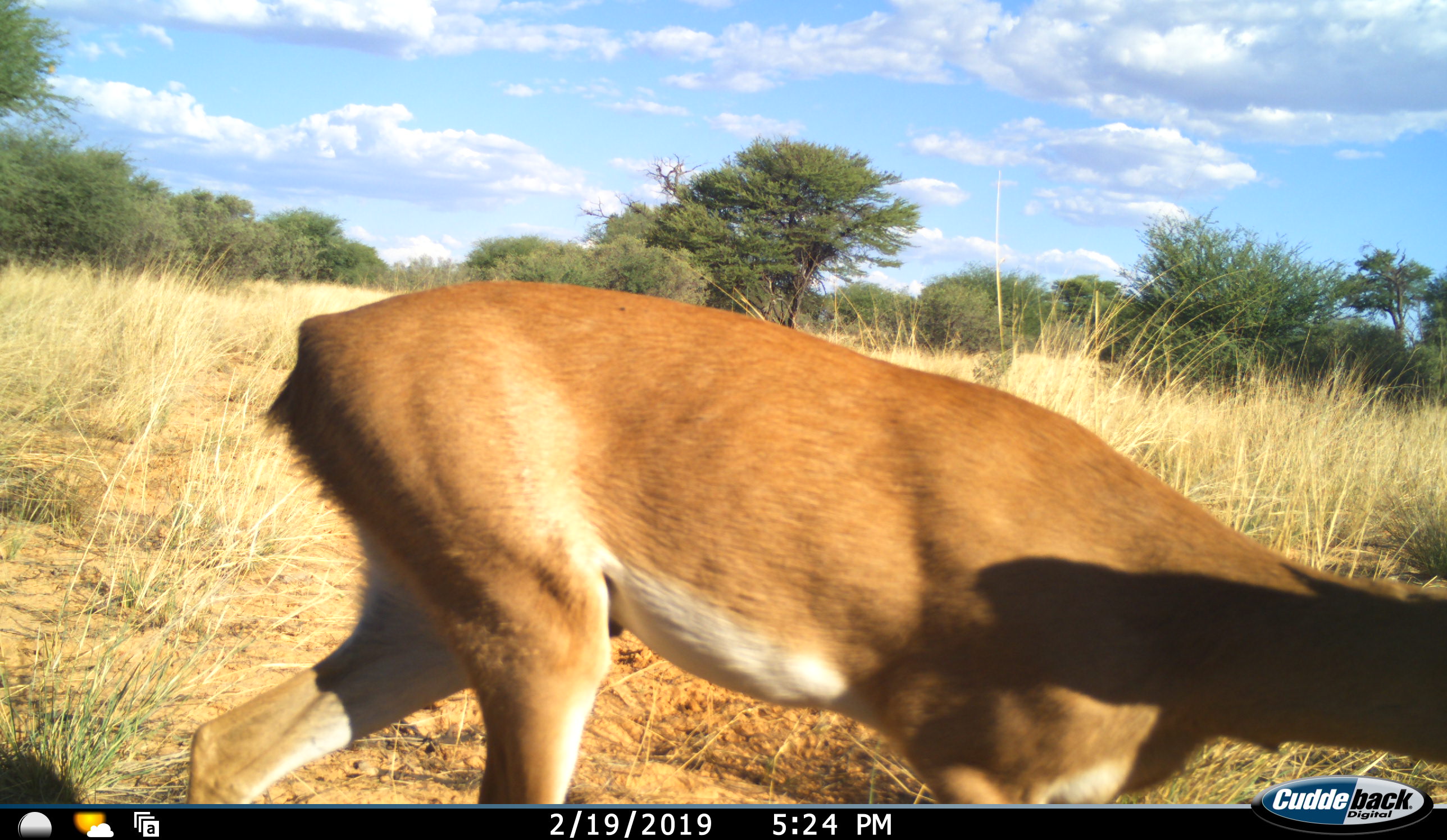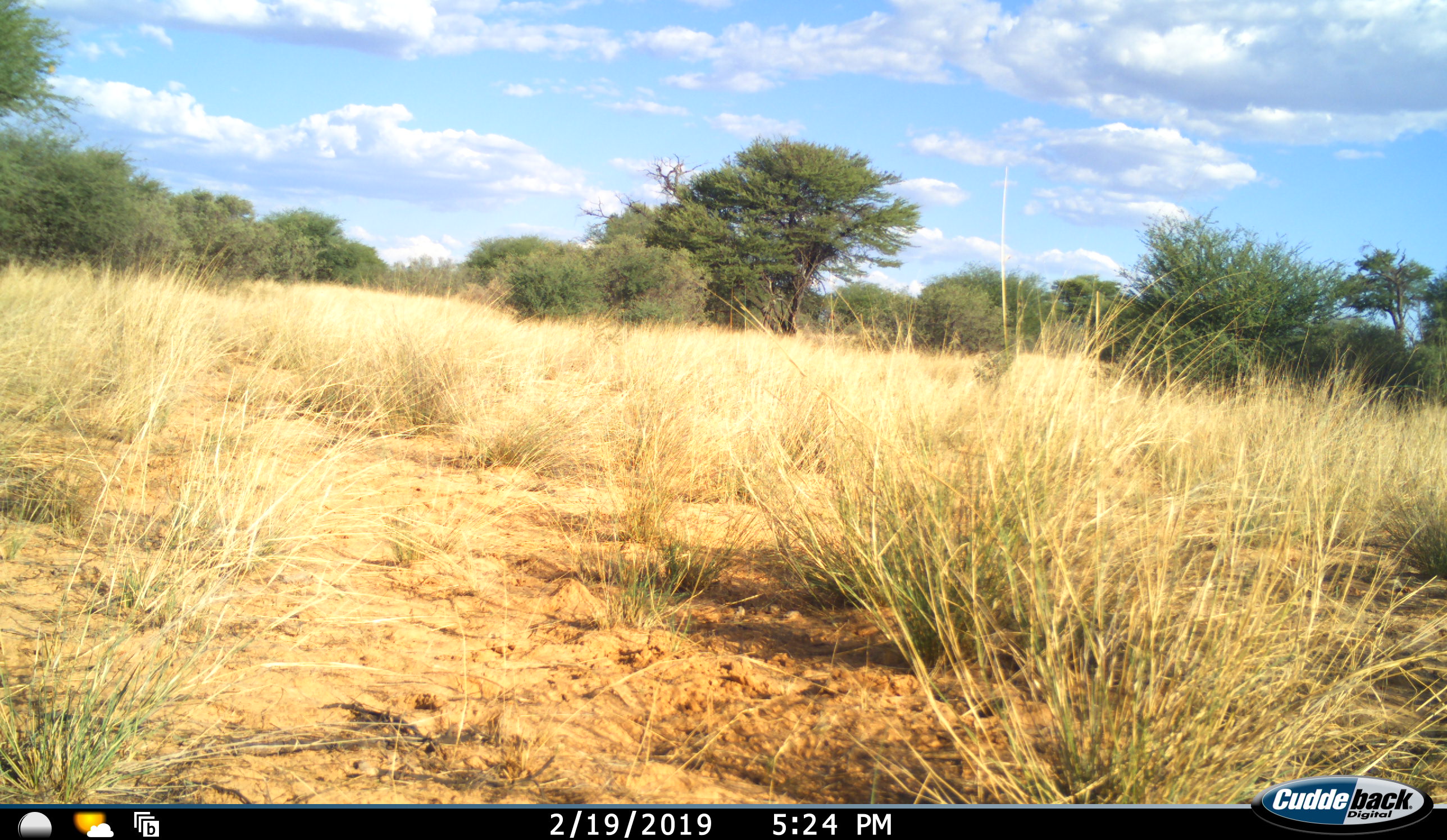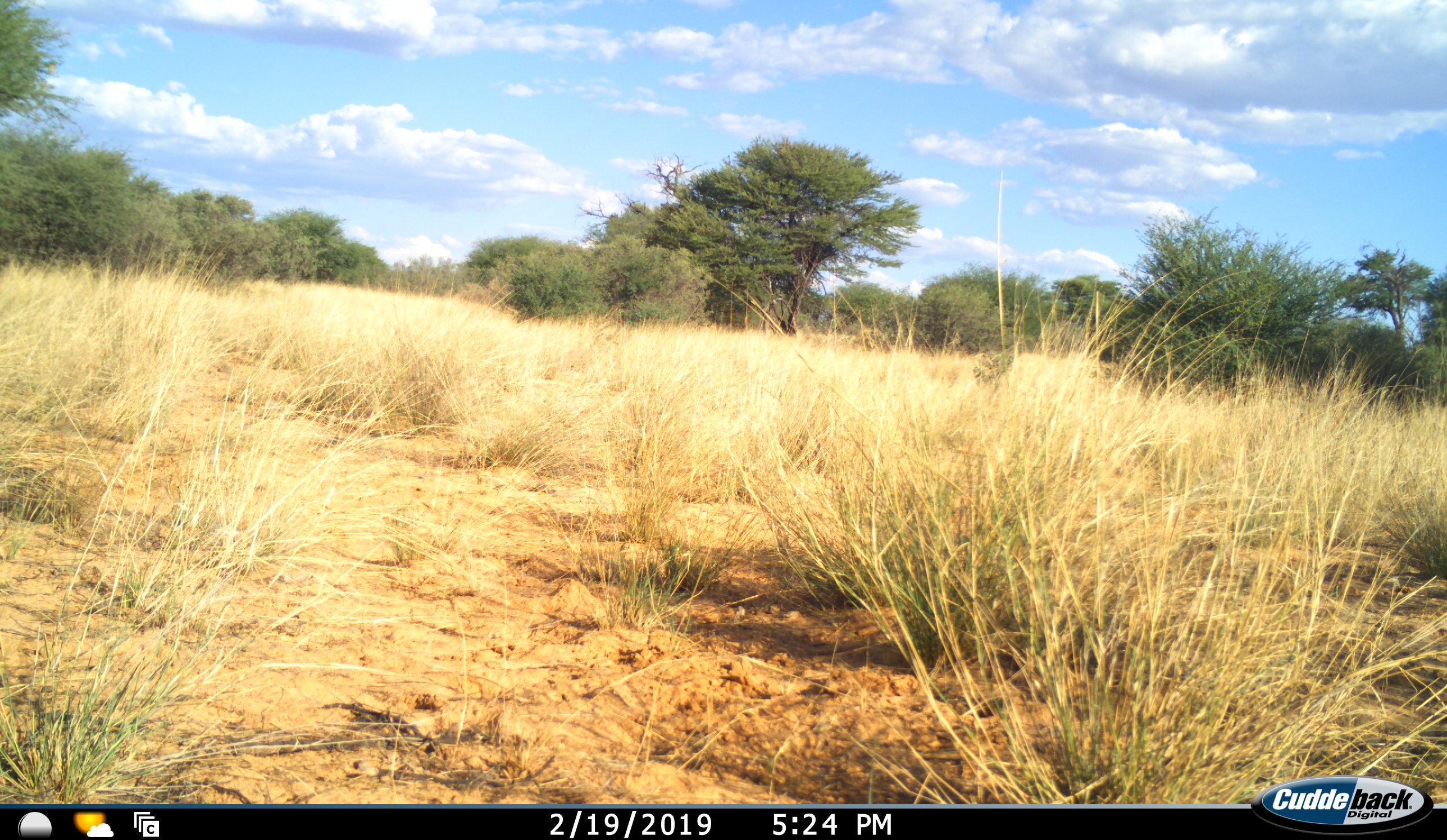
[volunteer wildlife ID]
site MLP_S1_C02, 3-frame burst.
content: unidentified animal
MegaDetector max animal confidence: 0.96